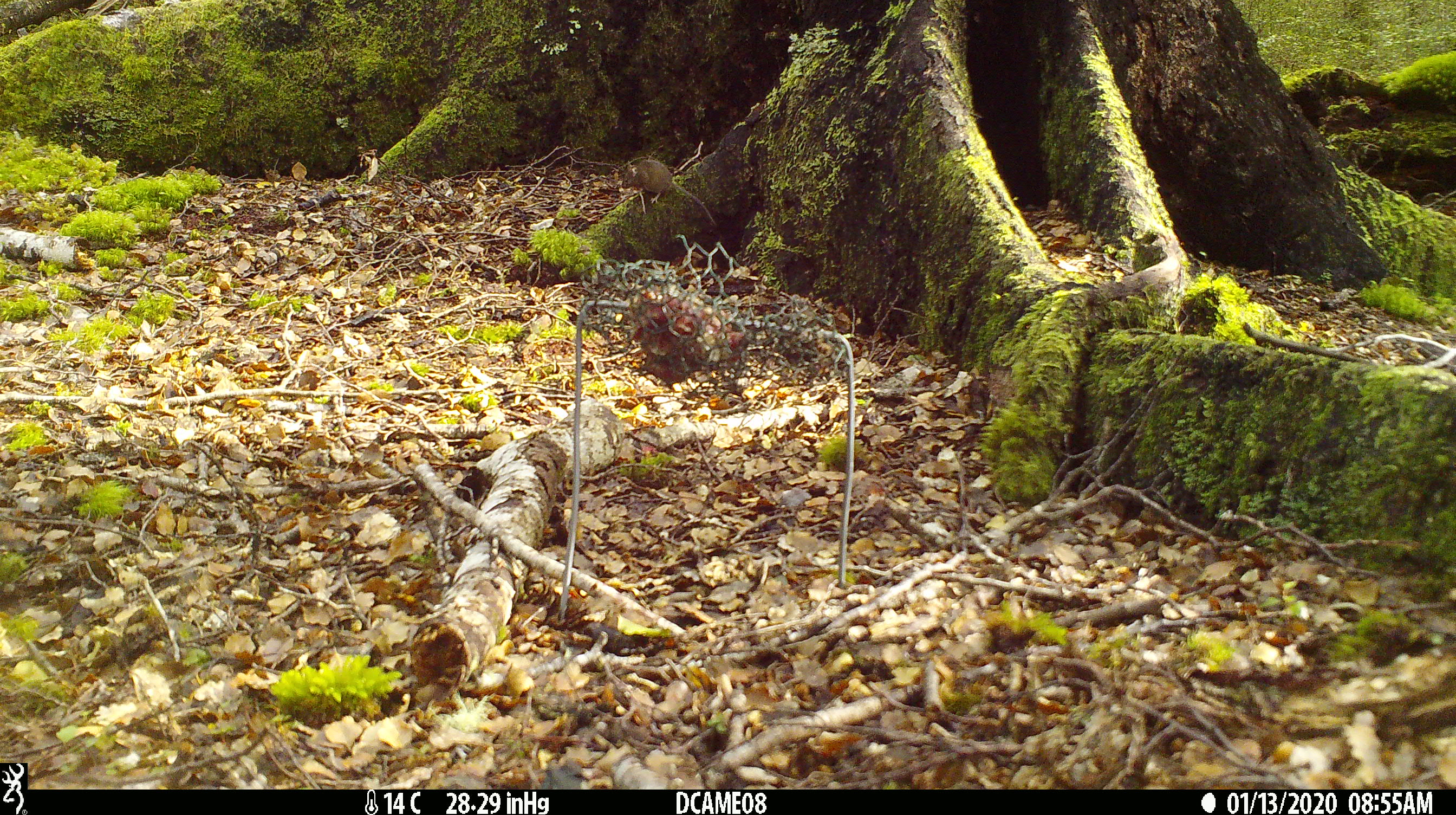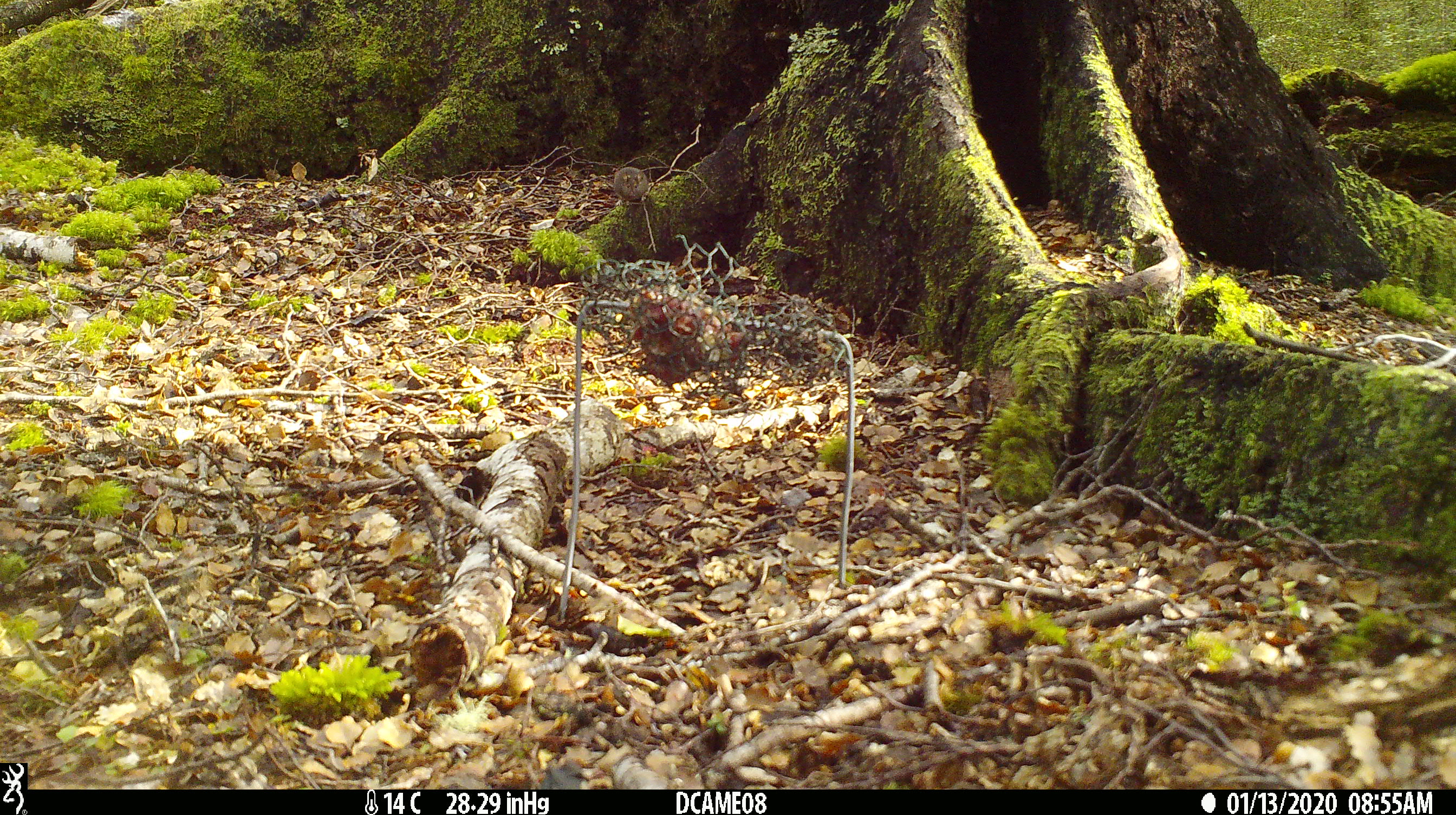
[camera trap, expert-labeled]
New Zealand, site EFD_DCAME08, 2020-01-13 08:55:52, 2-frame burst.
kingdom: Animalia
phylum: Chordata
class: Mammalia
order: Rodentia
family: Muridae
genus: Mus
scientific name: Mus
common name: mouse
Mouse (Mus).